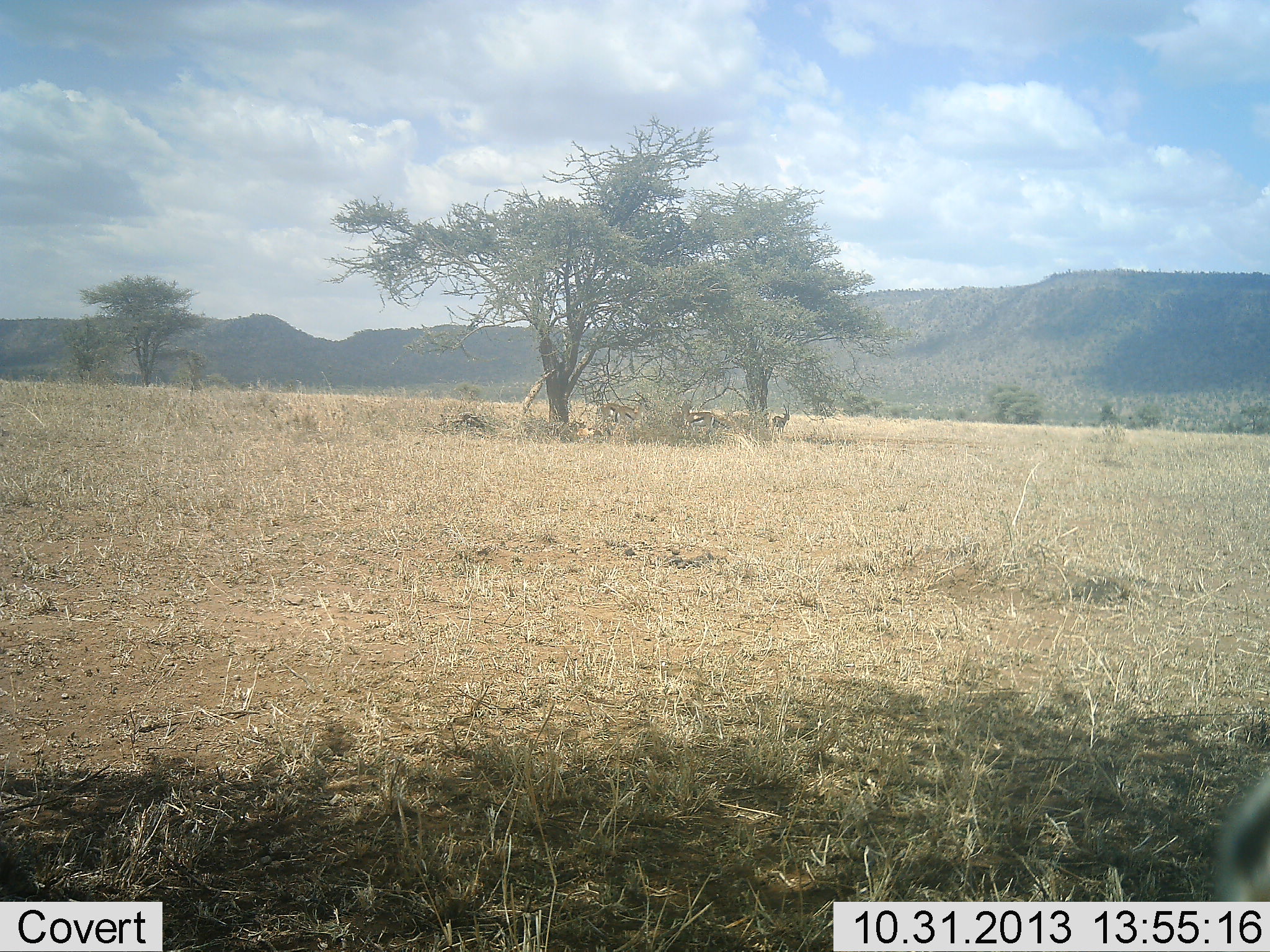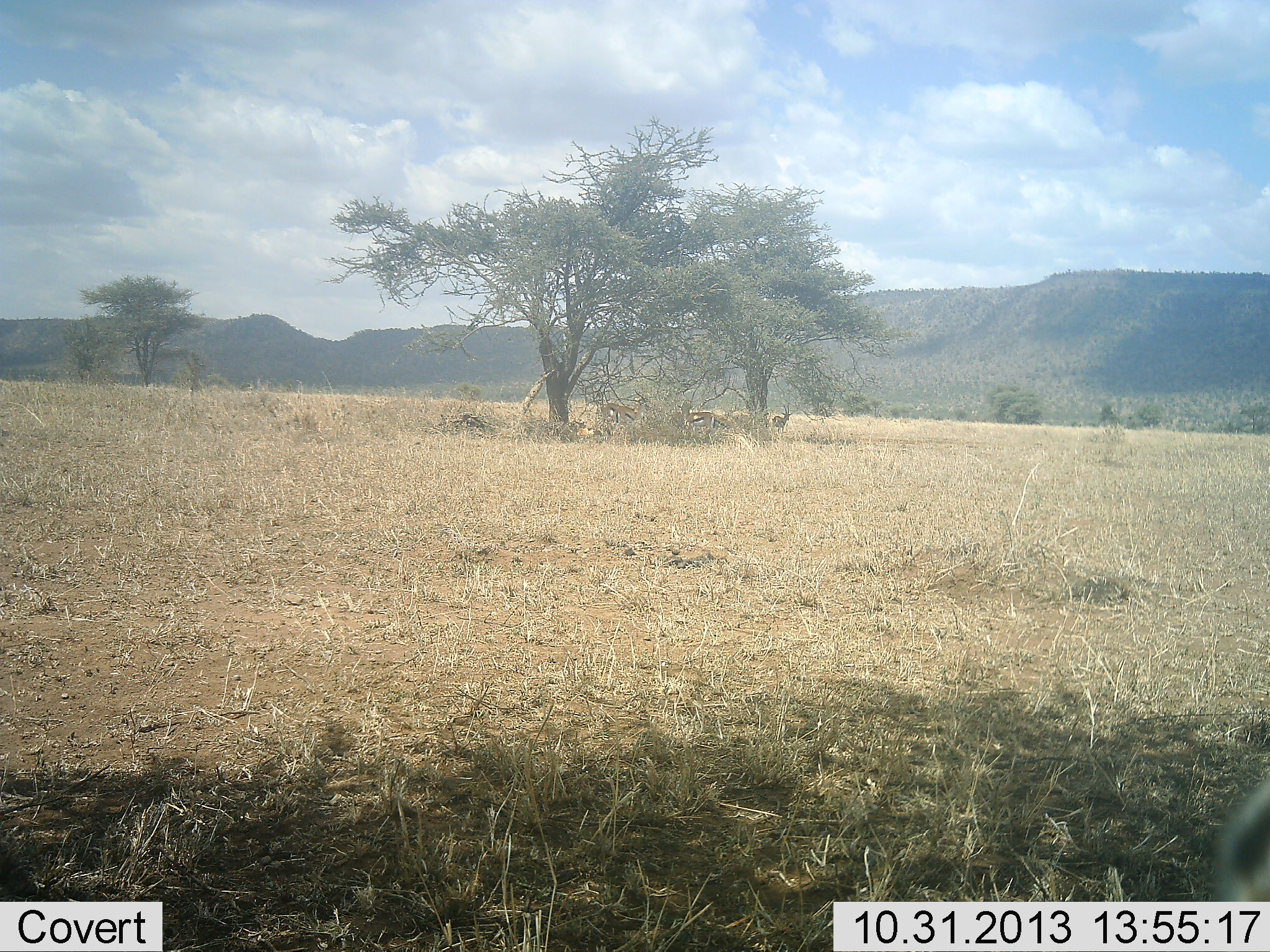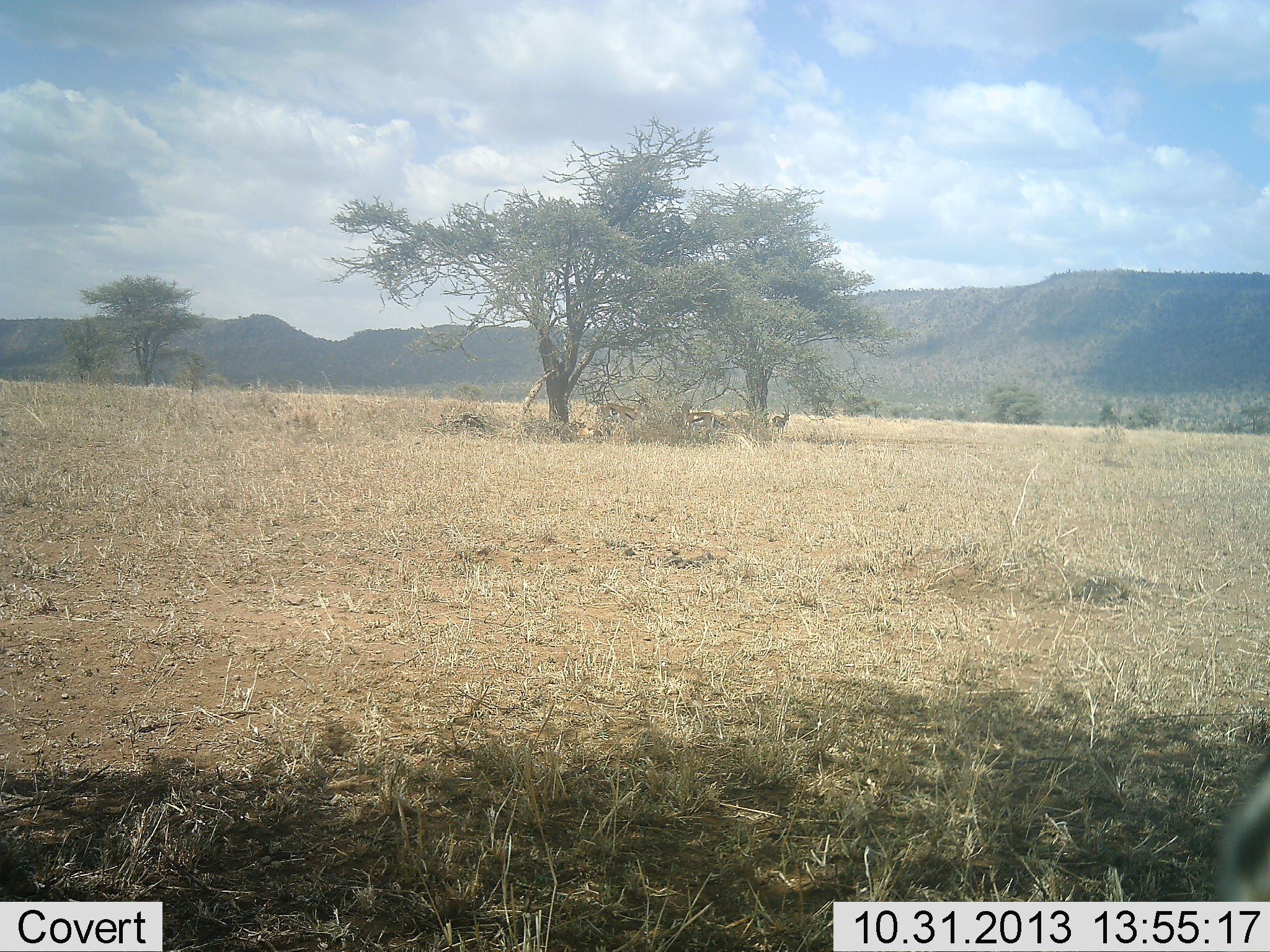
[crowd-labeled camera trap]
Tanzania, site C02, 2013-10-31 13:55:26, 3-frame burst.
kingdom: Animalia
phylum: Chordata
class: Mammalia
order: Artiodactyla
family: Bovidae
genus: Eudorcas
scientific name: Eudorcas thomsonii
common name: thomson's gazelle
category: gazellethomsons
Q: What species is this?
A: Gazellethomsons (thomson's gazelle) (Eudorcas thomsonii).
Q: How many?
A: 5.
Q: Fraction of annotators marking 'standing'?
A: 100%.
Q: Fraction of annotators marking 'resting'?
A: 30%.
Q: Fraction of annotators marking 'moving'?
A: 0%.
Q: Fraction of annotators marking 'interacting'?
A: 0%.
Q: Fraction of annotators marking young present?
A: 0%.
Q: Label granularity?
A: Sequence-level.